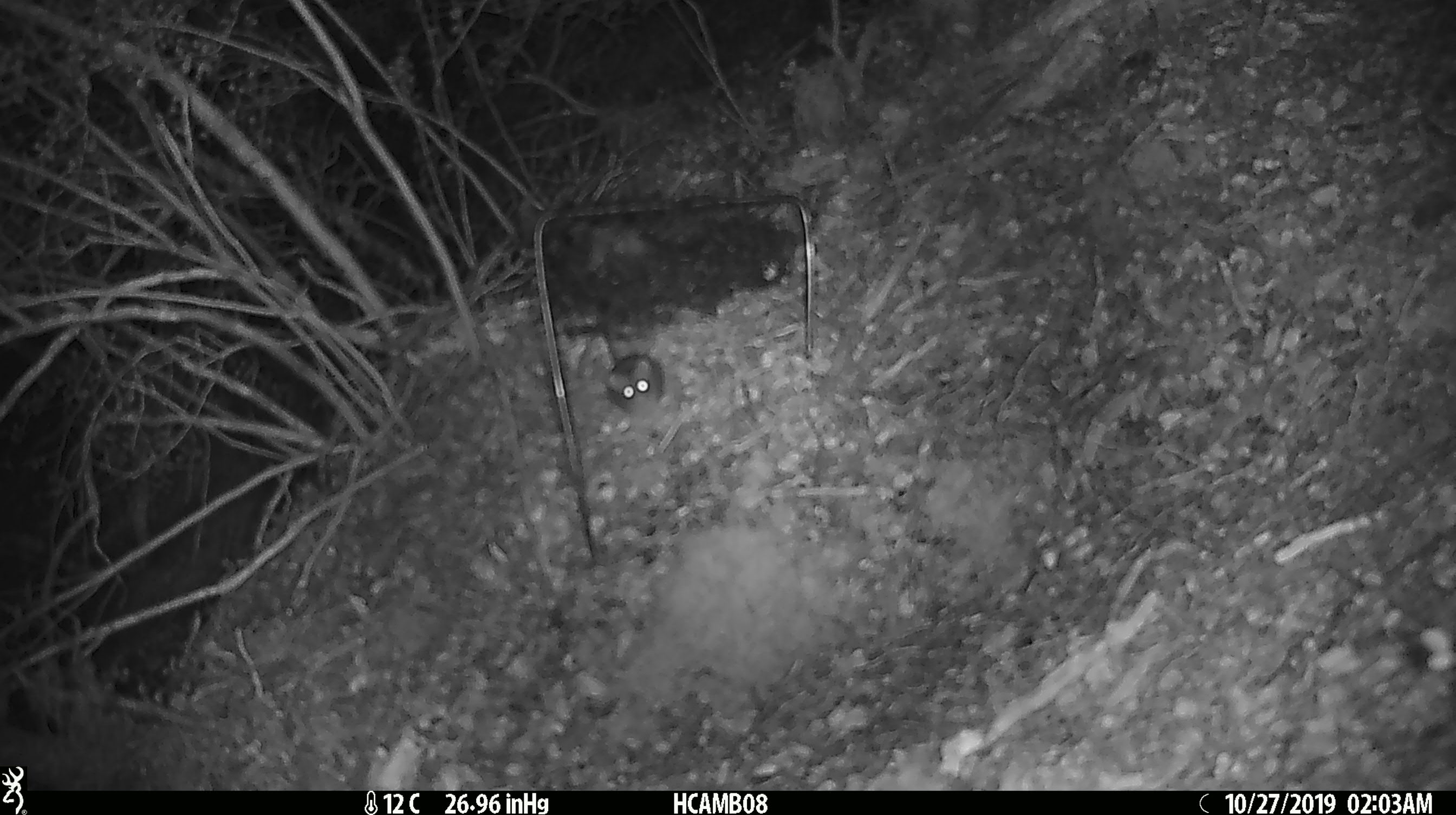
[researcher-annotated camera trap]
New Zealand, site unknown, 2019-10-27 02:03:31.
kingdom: Animalia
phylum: Chordata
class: Mammalia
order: Rodentia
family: Muridae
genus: Mus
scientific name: Mus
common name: mouse